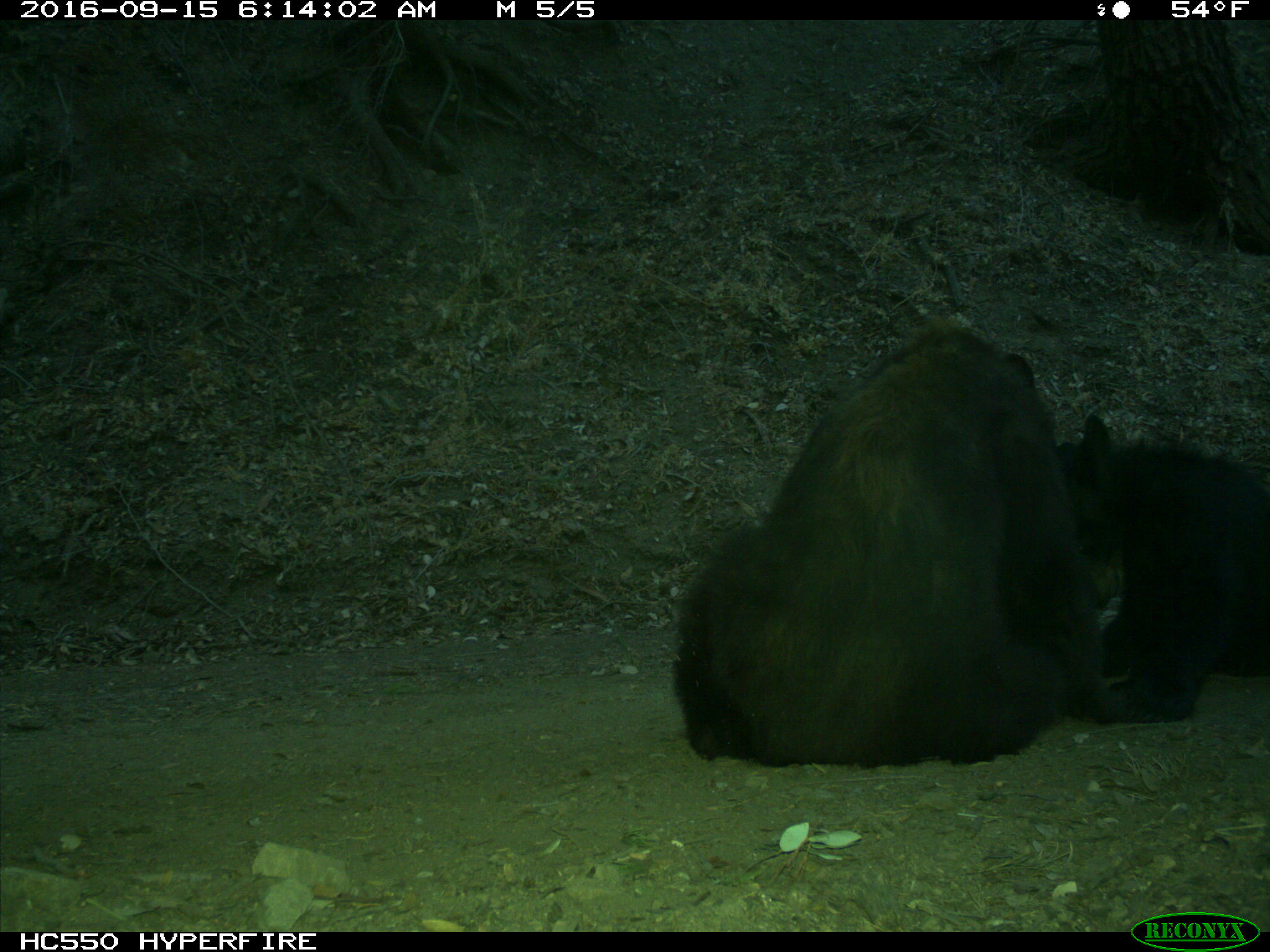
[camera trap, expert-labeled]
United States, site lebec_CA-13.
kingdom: Animalia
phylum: Chordata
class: Mammalia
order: Carnivora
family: Ursidae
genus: Ursus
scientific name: Ursus americanus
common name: american black bear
Ursus americanus (american black bear).